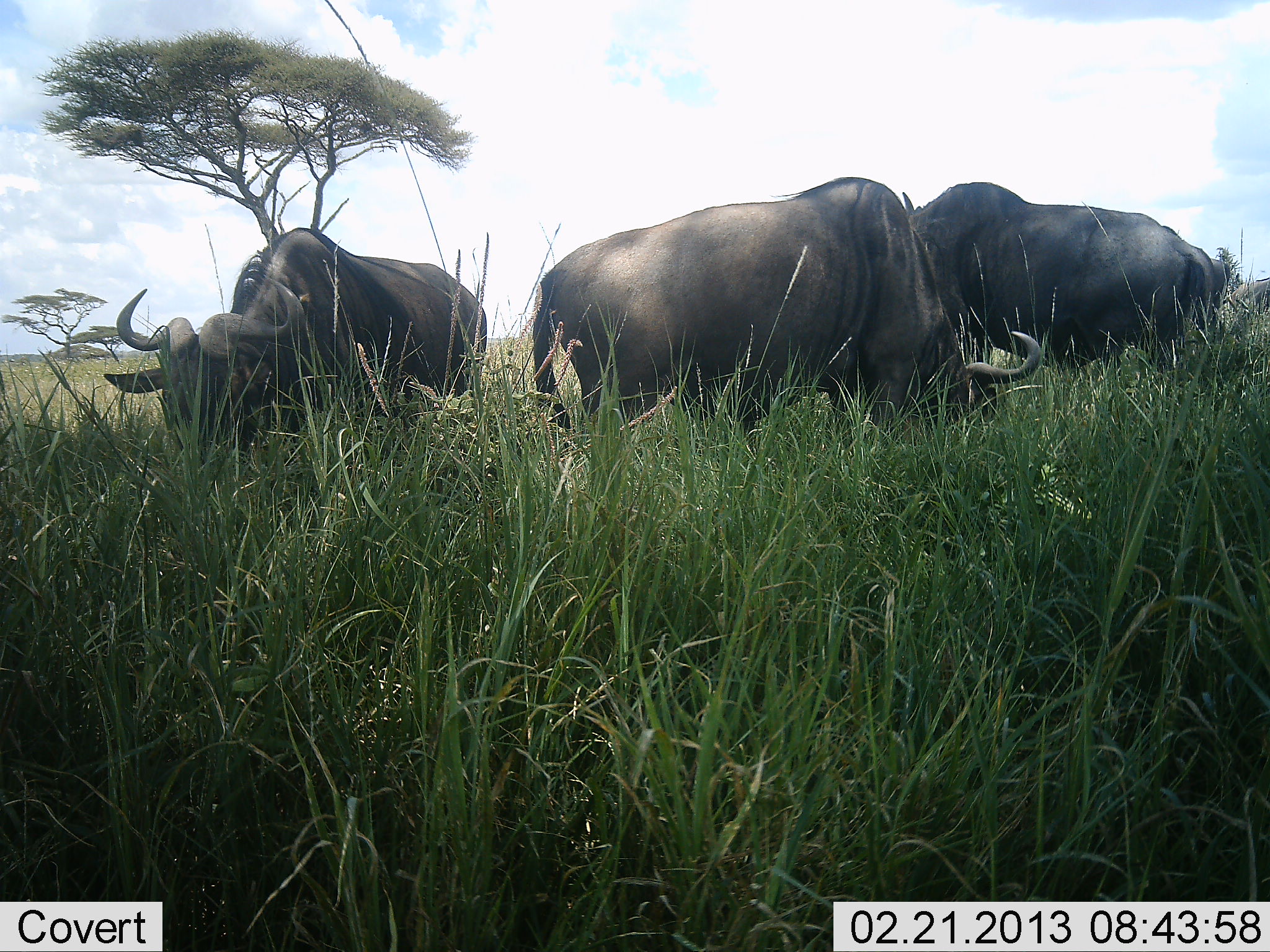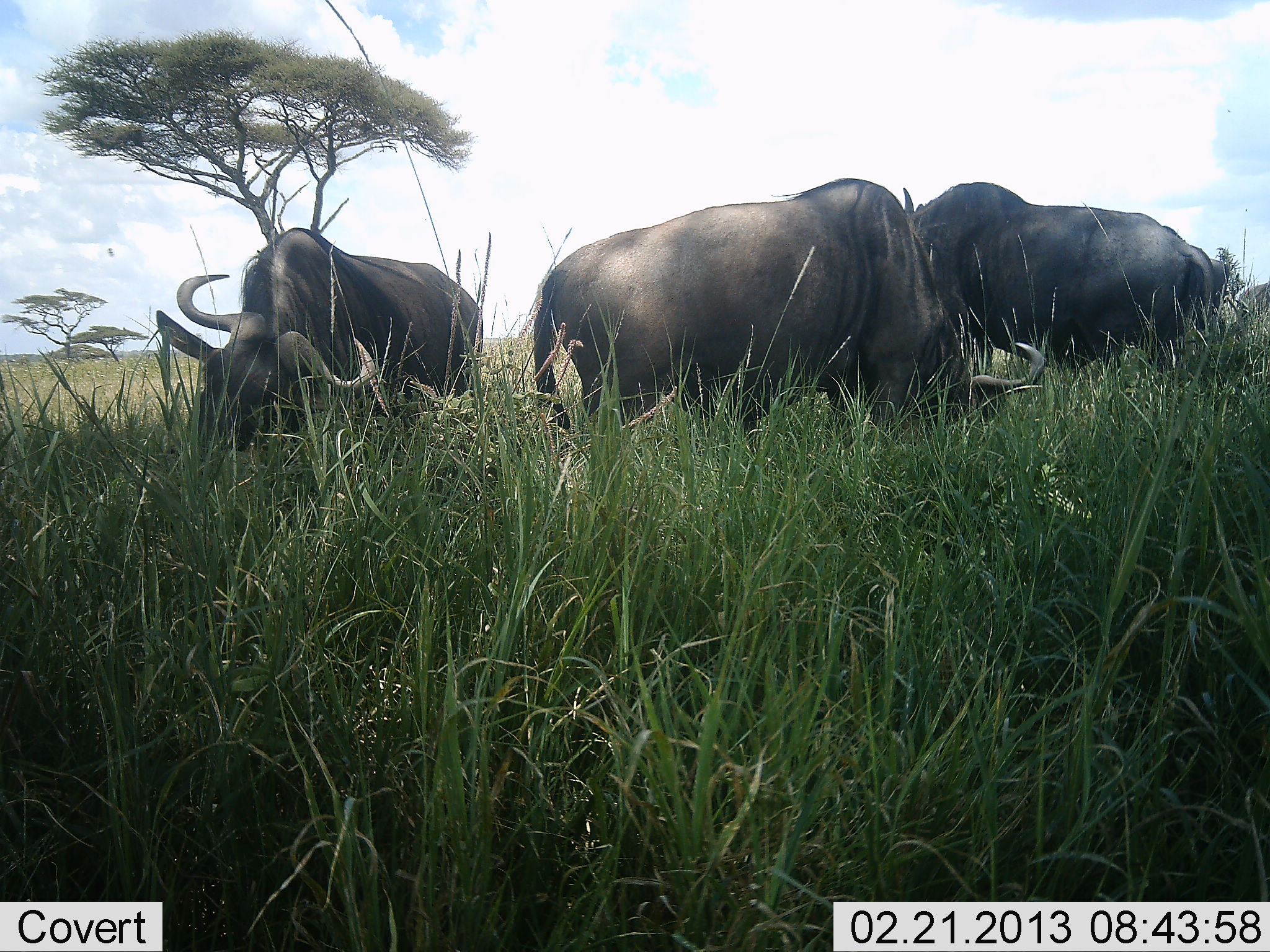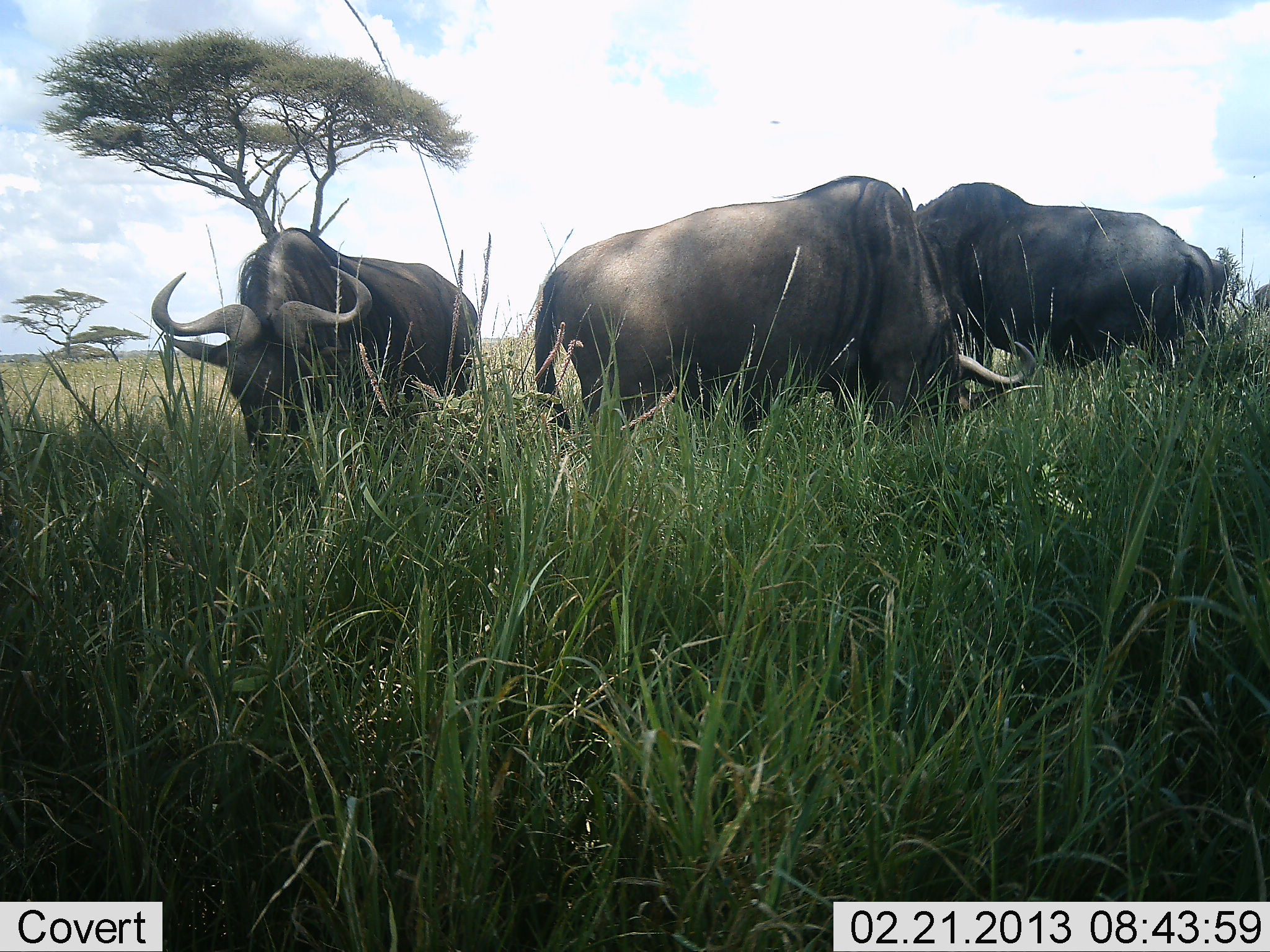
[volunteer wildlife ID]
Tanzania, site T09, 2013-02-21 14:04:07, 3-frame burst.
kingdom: Animalia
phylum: Chordata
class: Mammalia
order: Artiodactyla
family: Bovidae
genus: Connochaetes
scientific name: Connochaetes taurinus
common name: blue wildebeest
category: wildebeest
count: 4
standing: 33%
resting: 0%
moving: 7%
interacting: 0%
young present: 0%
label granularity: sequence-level